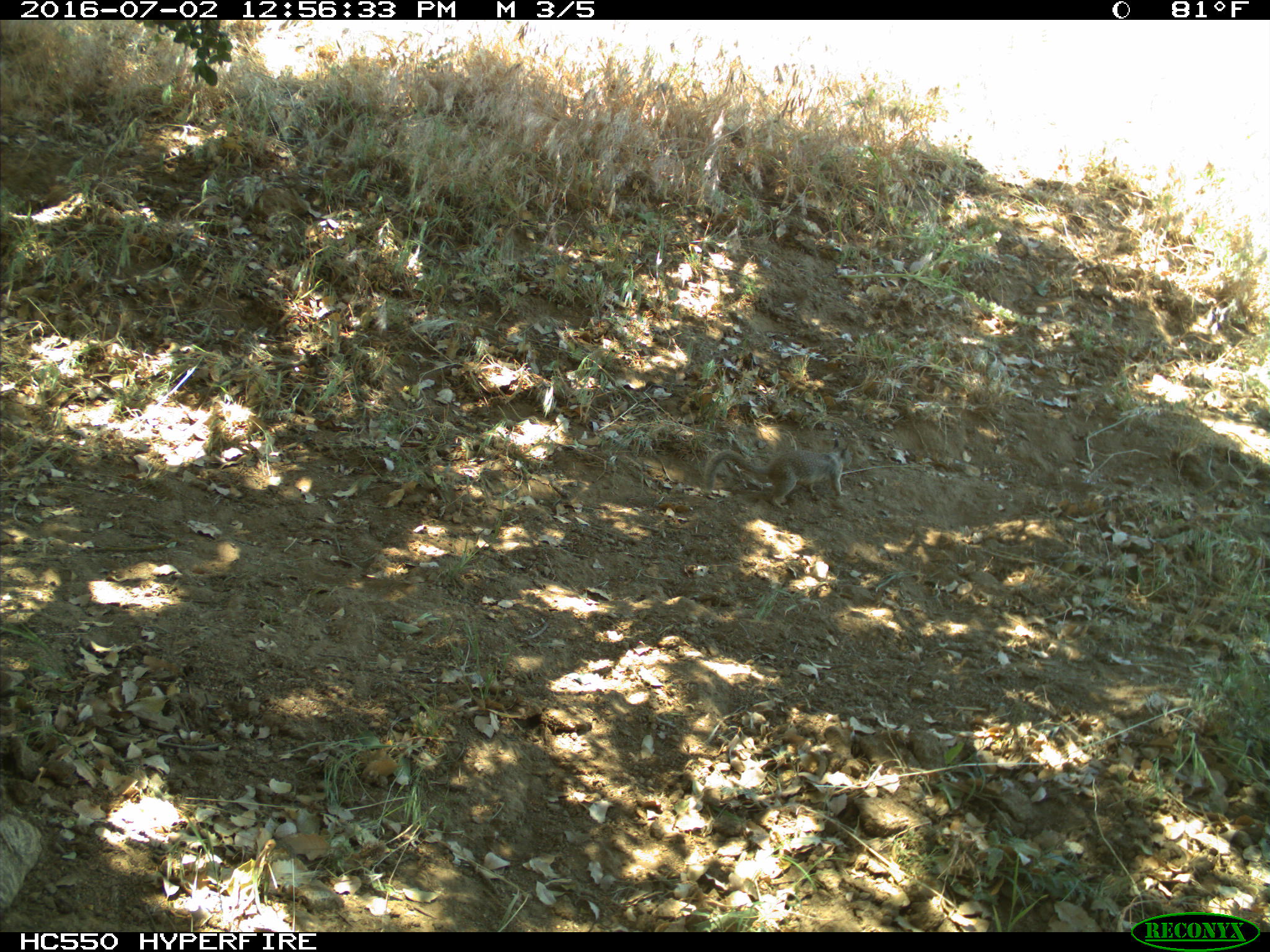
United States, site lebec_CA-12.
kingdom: Animalia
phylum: Chordata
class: Mammalia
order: Rodentia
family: Sciuridae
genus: Otospermophilus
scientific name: Otospermophilus beecheyi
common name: california ground squirrel